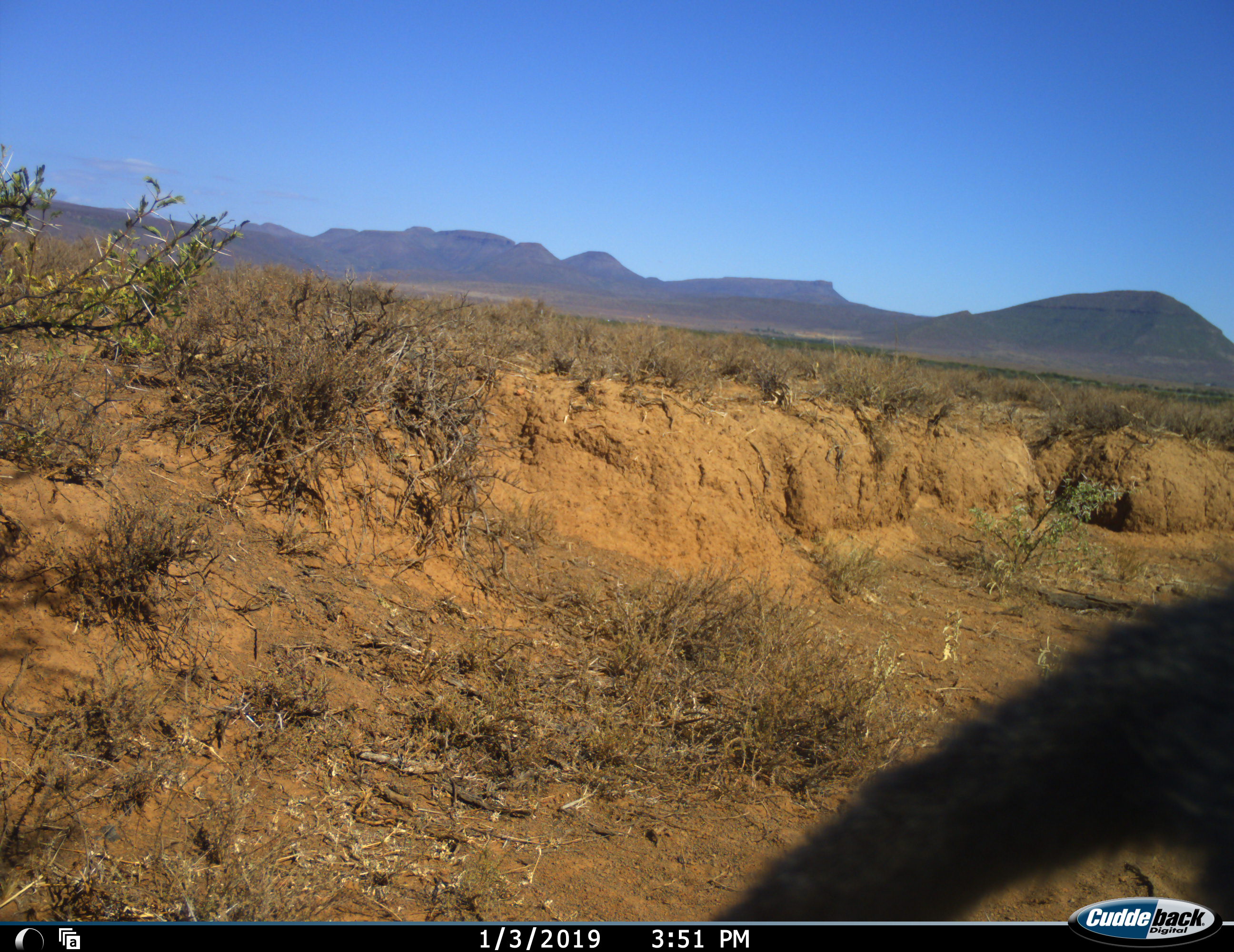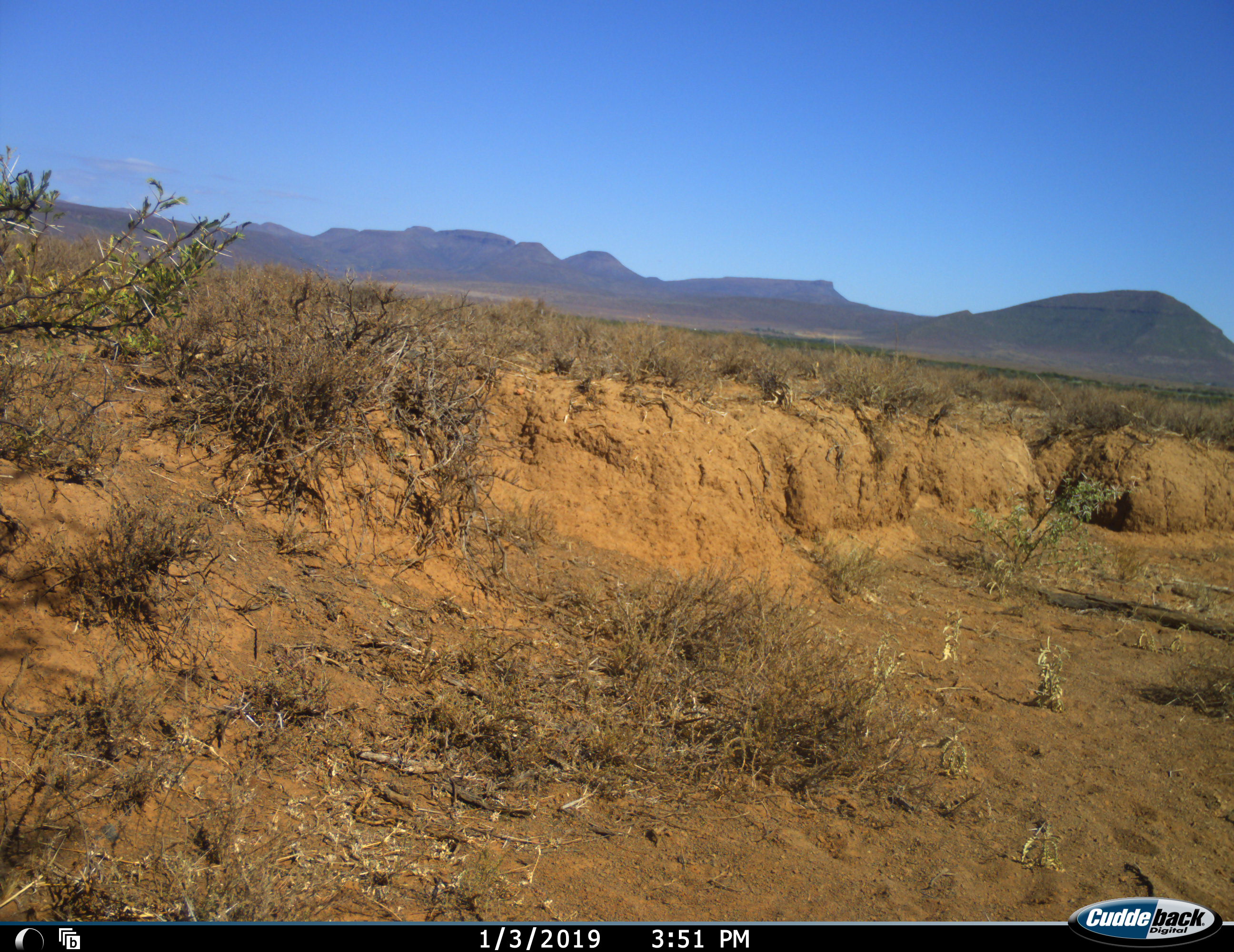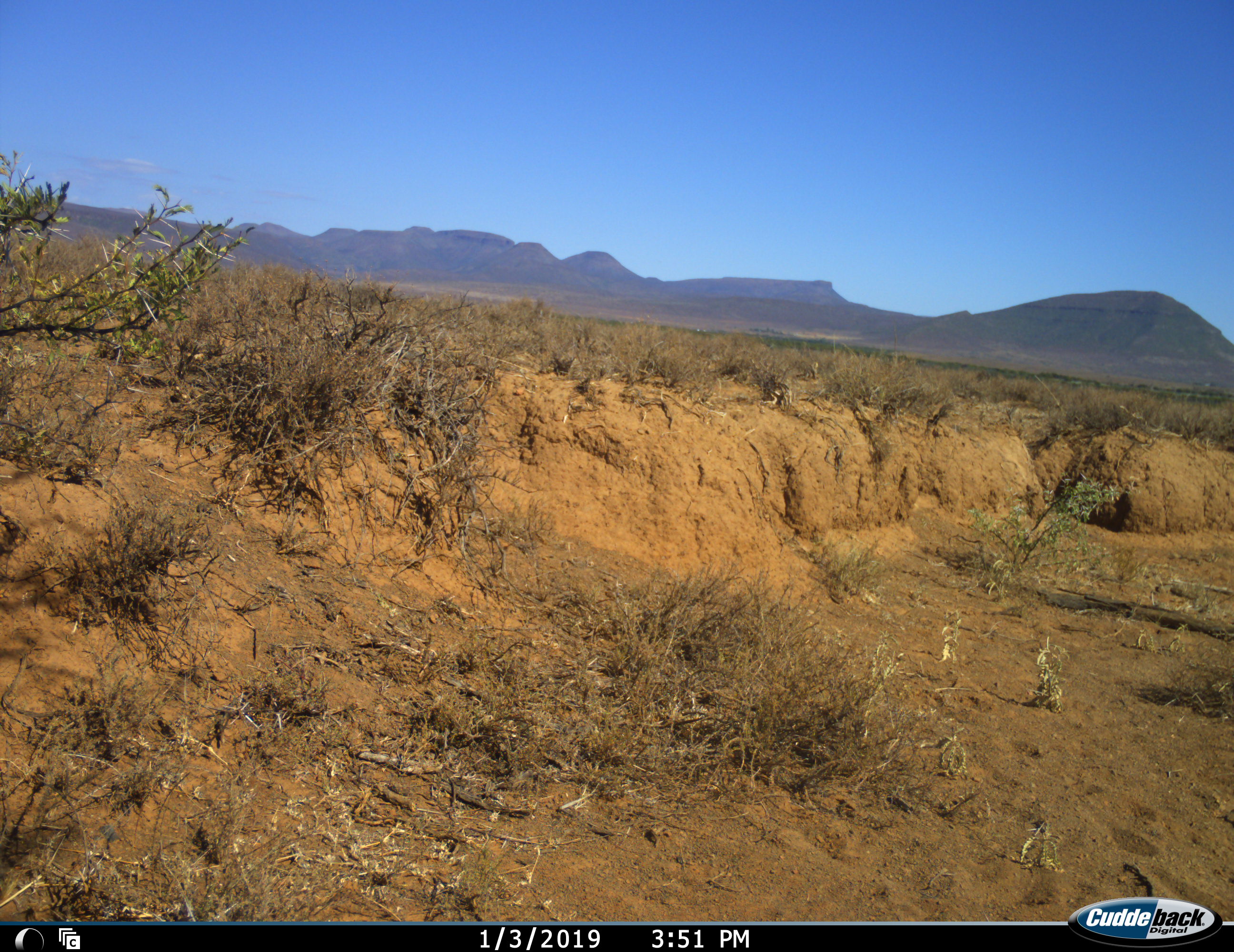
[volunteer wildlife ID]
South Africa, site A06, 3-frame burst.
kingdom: Animalia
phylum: Chordata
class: Mammalia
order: Primates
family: Cercopithecidae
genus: Chlorocebus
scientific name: Chlorocebus pygerythrus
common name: vervet monkey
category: monkeyvervet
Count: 1.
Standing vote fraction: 0%.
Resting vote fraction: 0%.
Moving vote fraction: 100%.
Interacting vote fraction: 0%.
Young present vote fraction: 0%.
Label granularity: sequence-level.